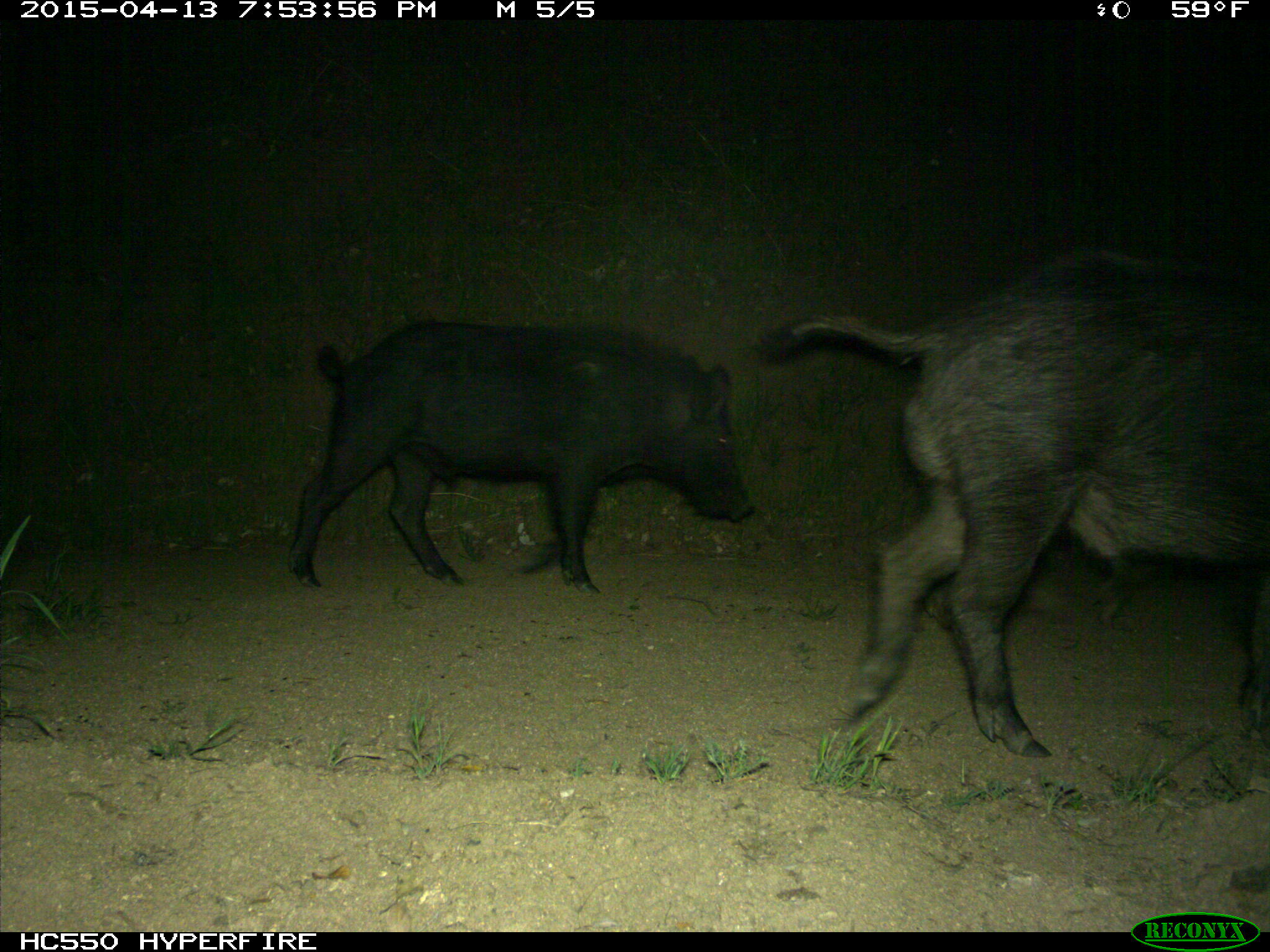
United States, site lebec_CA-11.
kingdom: Animalia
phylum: Chordata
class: Mammalia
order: Artiodactyla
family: Suidae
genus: Sus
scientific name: Sus scrofa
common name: wild boar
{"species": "Sus scrofa (wild boar)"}